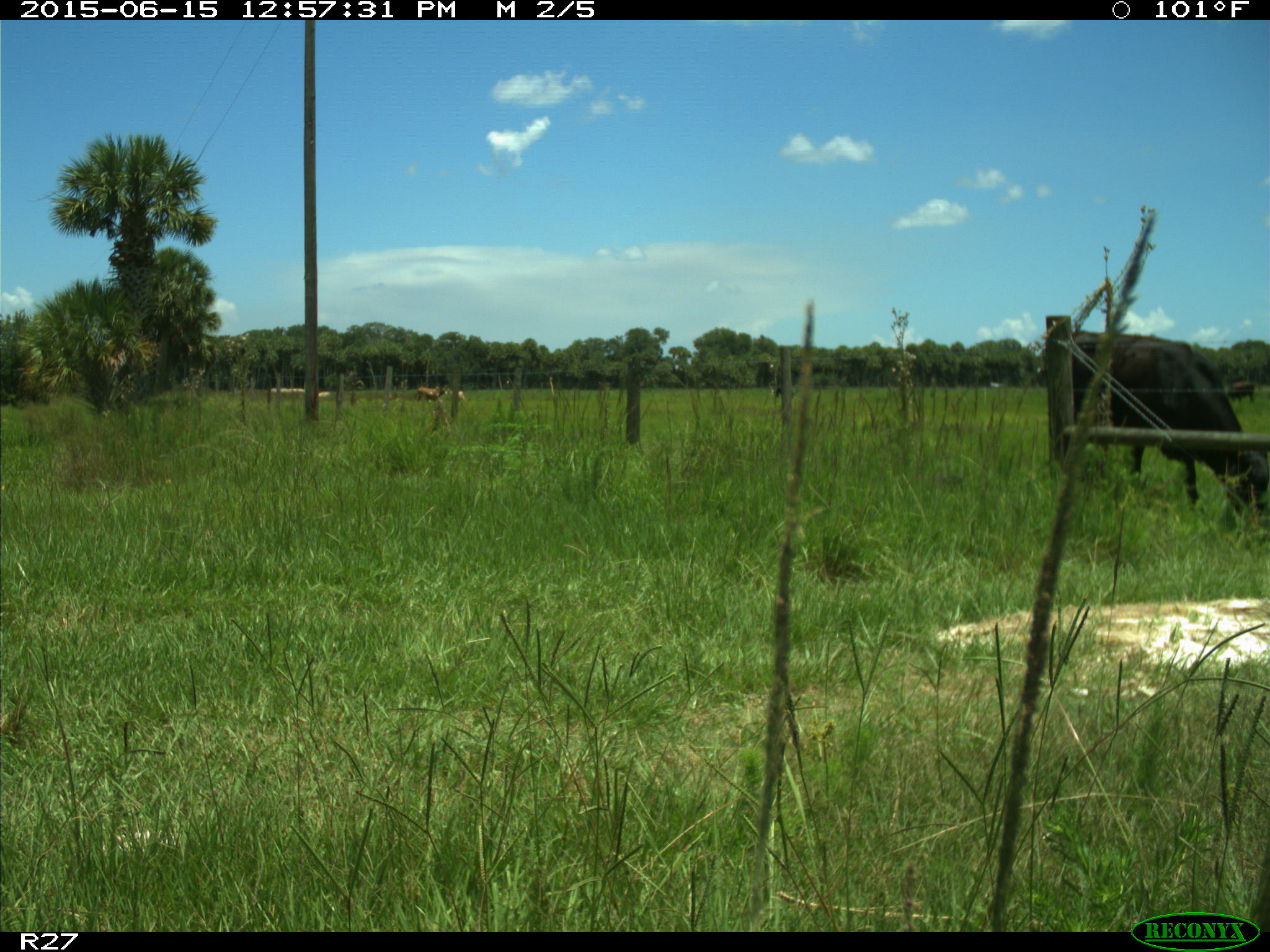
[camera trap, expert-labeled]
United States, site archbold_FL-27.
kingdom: Animalia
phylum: Chordata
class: Mammalia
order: Artiodactyla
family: Bovidae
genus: Bos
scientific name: Bos taurus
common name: domestic cow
Bos taurus (domestic cow).